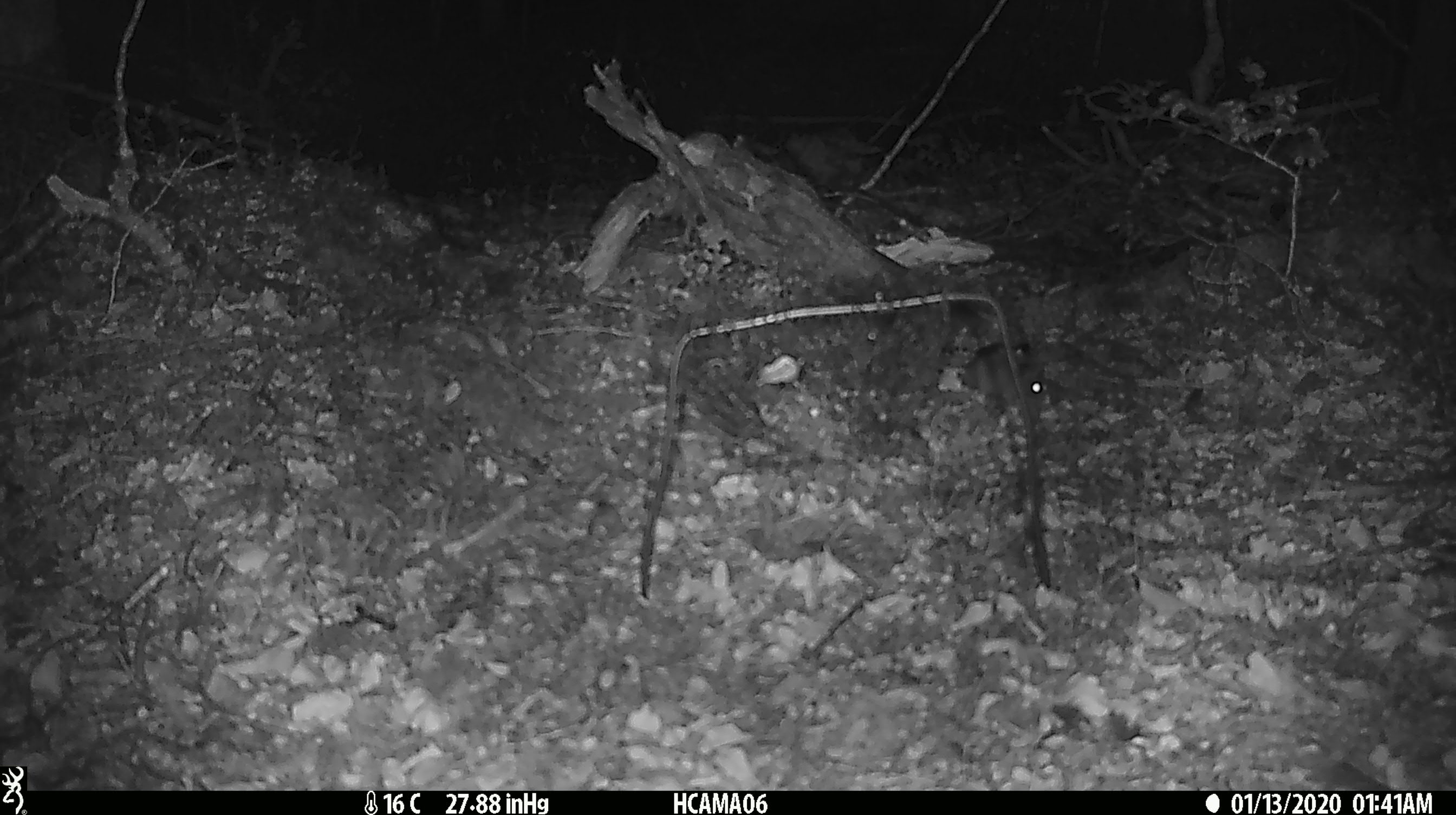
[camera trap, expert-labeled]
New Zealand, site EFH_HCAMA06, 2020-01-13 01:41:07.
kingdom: Animalia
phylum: Chordata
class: Mammalia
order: Rodentia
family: Muridae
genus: Mus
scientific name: Mus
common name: mouse